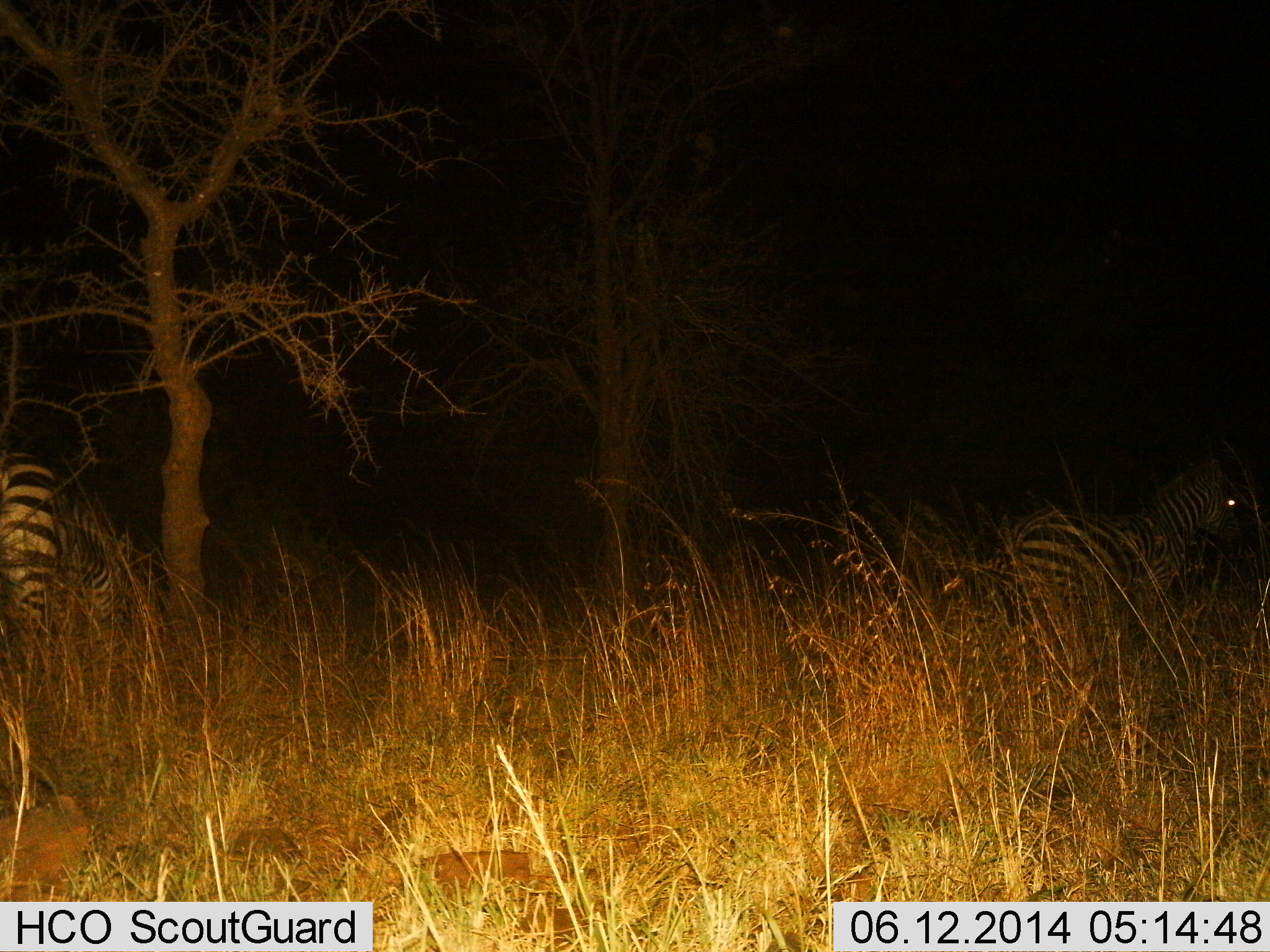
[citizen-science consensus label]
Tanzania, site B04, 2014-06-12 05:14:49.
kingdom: Animalia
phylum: Chordata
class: Mammalia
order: Perissodactyla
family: Equidae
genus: Equus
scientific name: Equus quagga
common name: plains zebra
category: zebra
Zebra (plains zebra) (Equus quagga), count 2. Behavior (volunteer vote fractions): standing 100%, resting 0%, moving 0%, interacting 0%. Young present (vote fraction): 0%. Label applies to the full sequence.